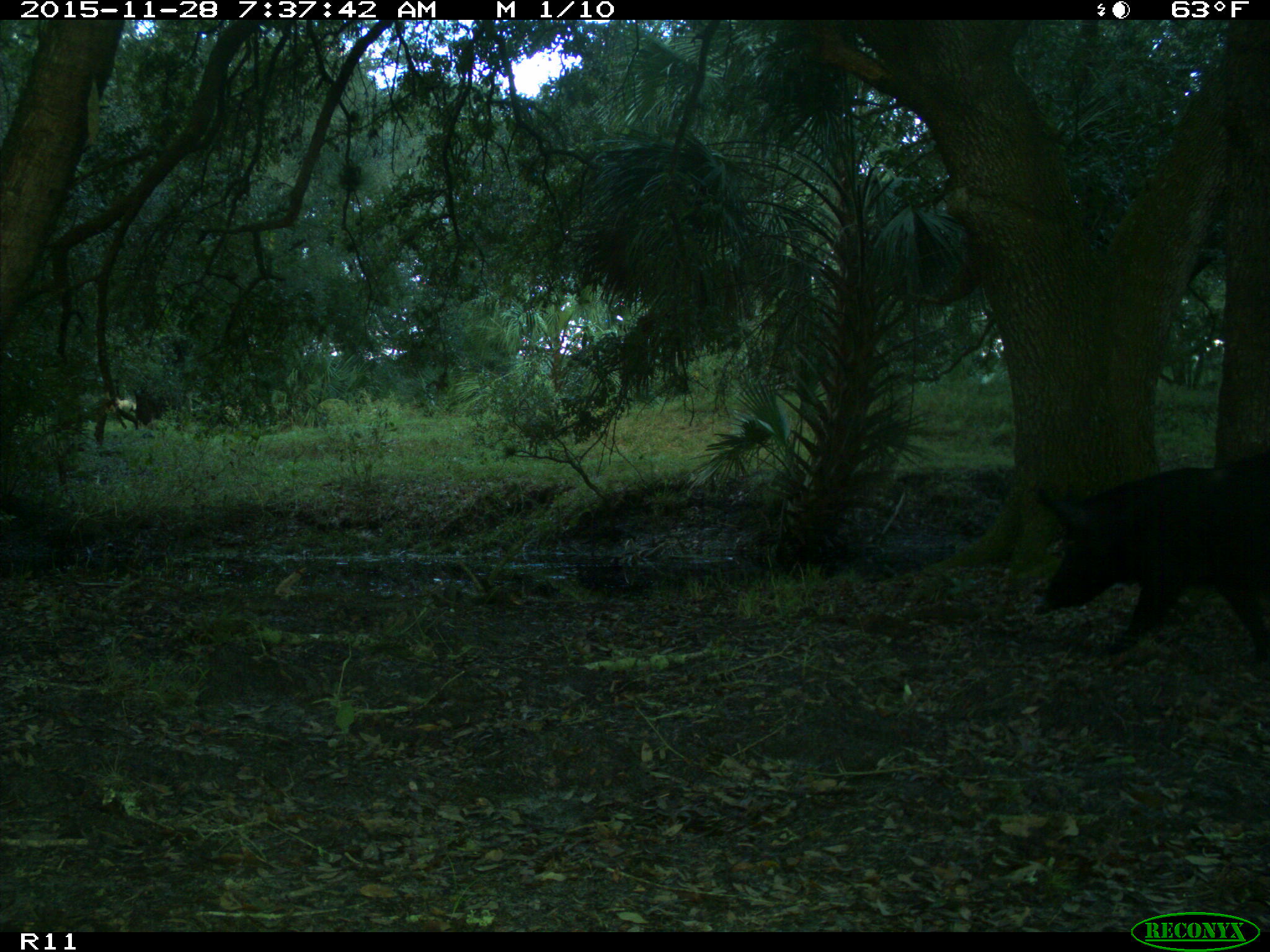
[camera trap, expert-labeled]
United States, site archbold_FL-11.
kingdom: Animalia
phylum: Chordata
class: Mammalia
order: Artiodactyla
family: Suidae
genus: Sus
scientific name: Sus scrofa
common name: wild boar